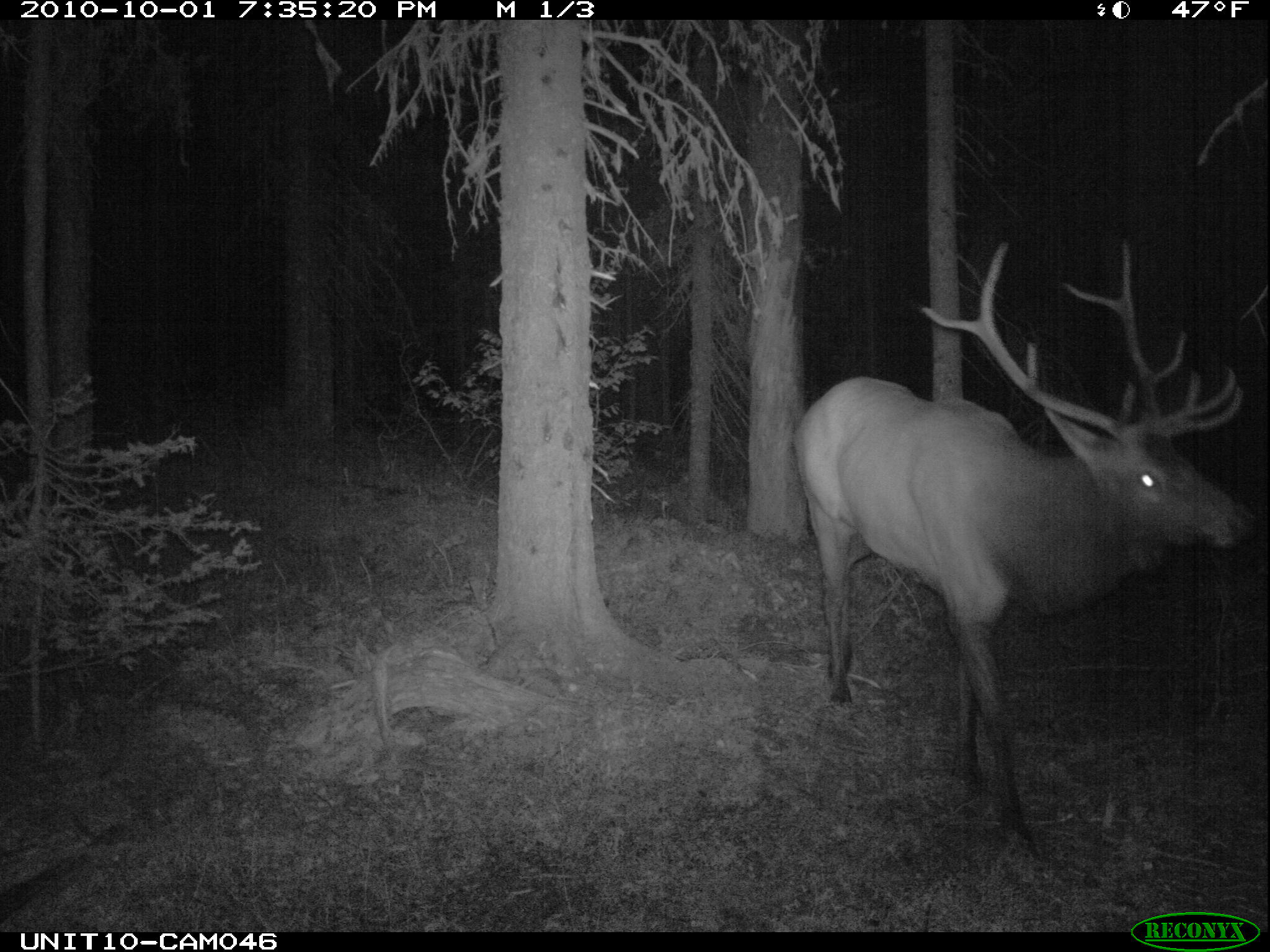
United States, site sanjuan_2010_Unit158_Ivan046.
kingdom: Animalia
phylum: Chordata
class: Mammalia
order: Artiodactyla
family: Cervidae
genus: Cervus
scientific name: Cervus elaphus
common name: red deer